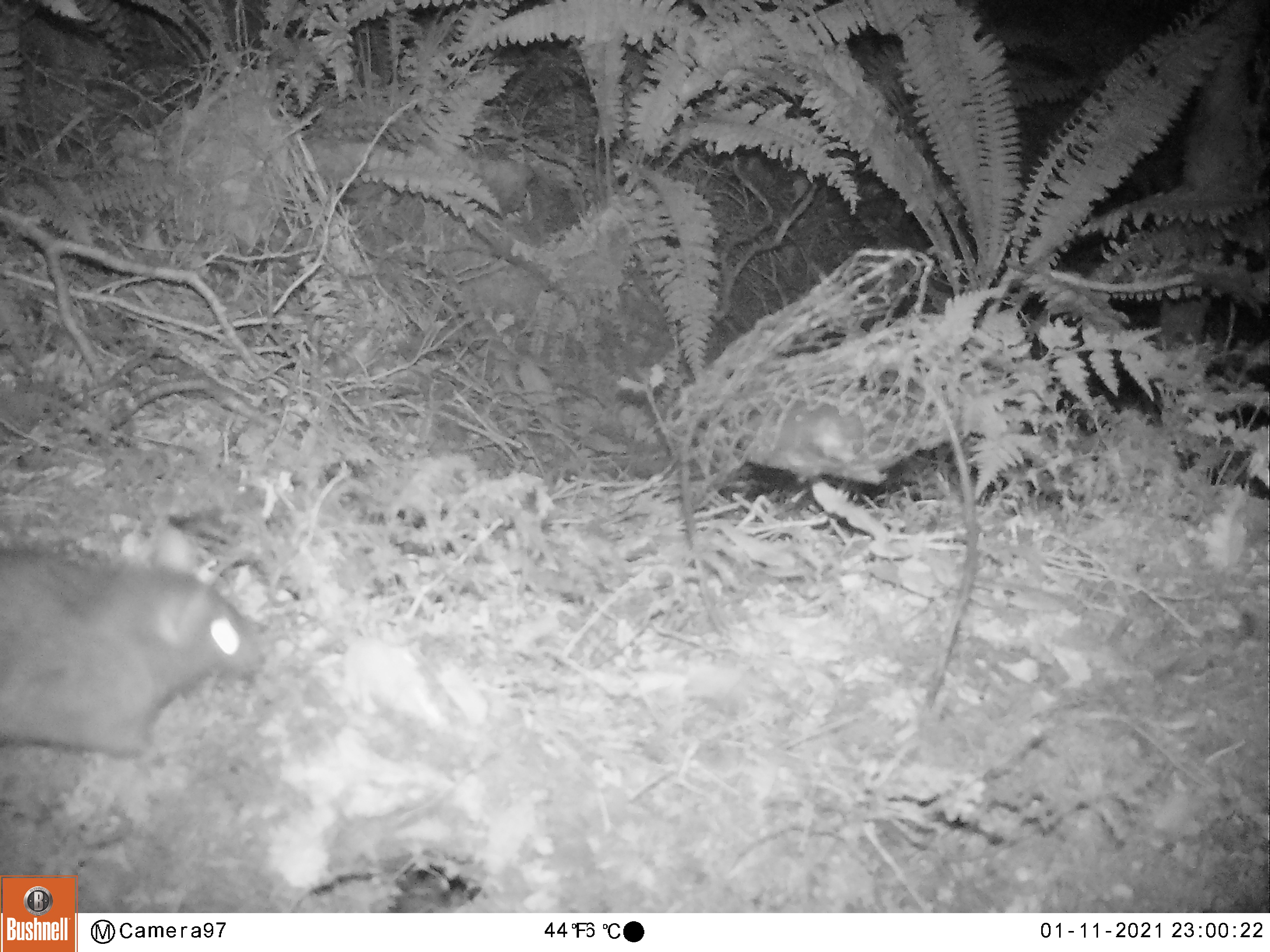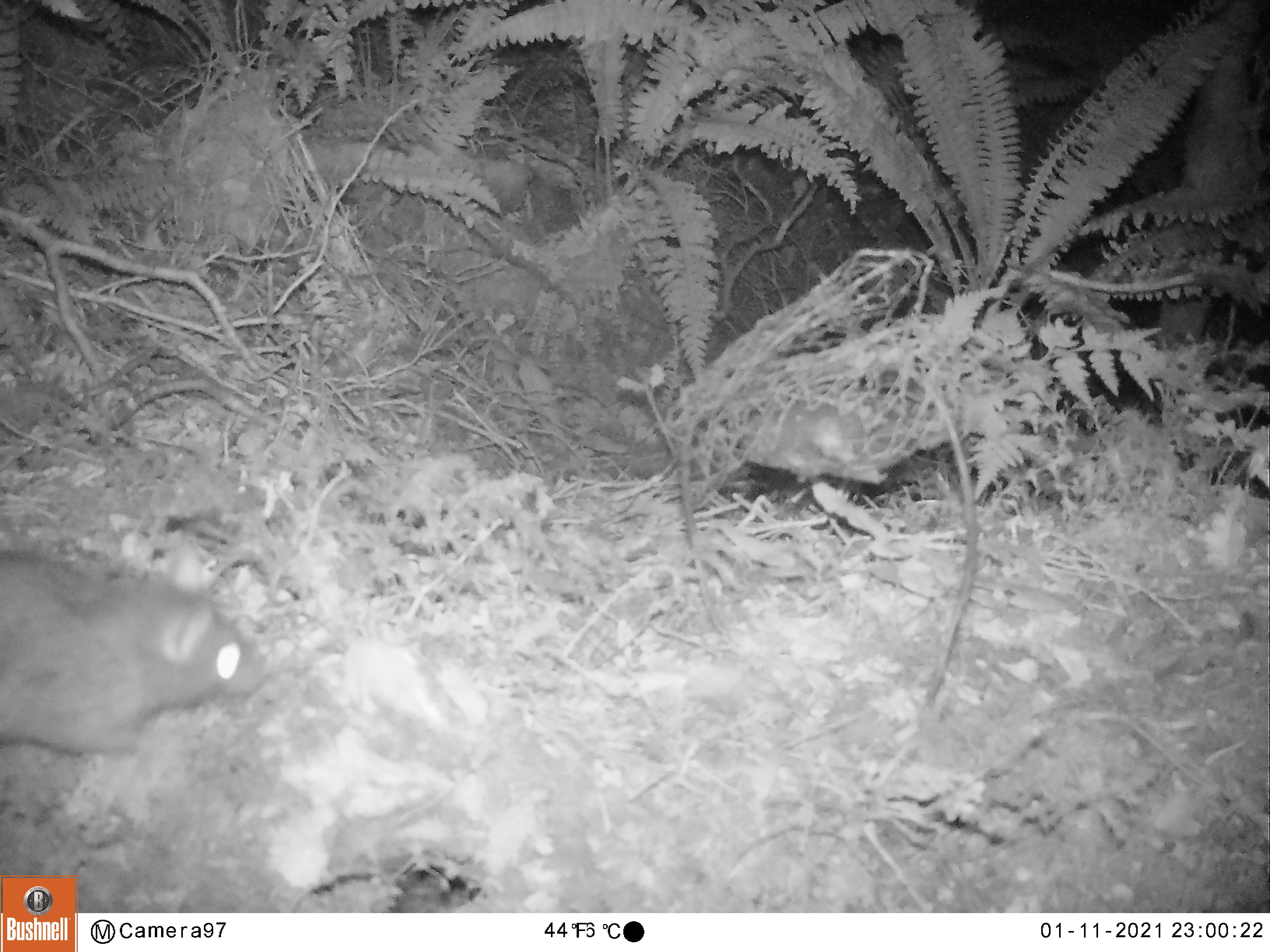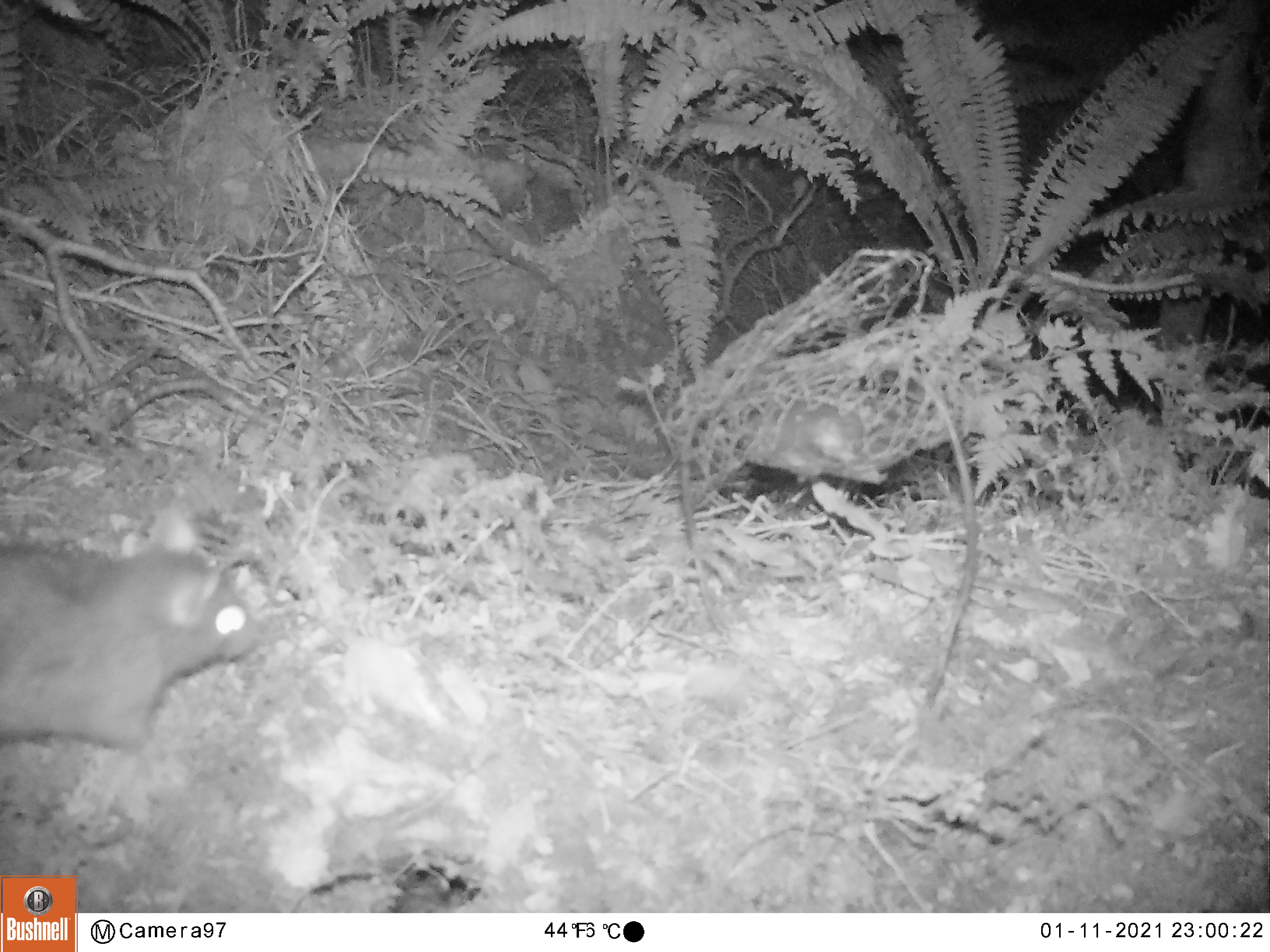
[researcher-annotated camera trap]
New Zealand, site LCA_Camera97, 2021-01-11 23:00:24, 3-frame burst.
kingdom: Animalia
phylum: Chordata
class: Mammalia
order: Rodentia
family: Muridae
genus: Rattus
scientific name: Rattus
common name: rat